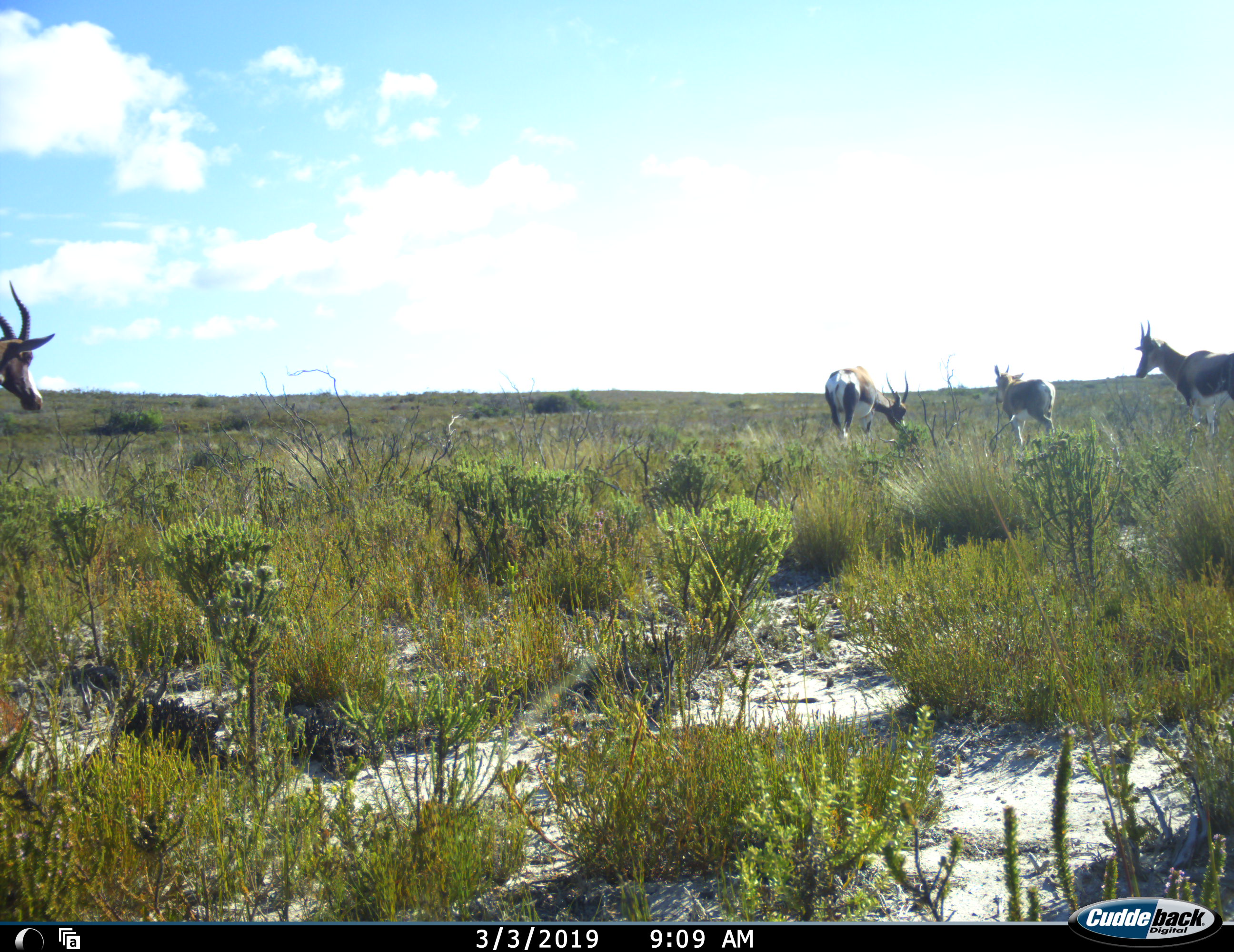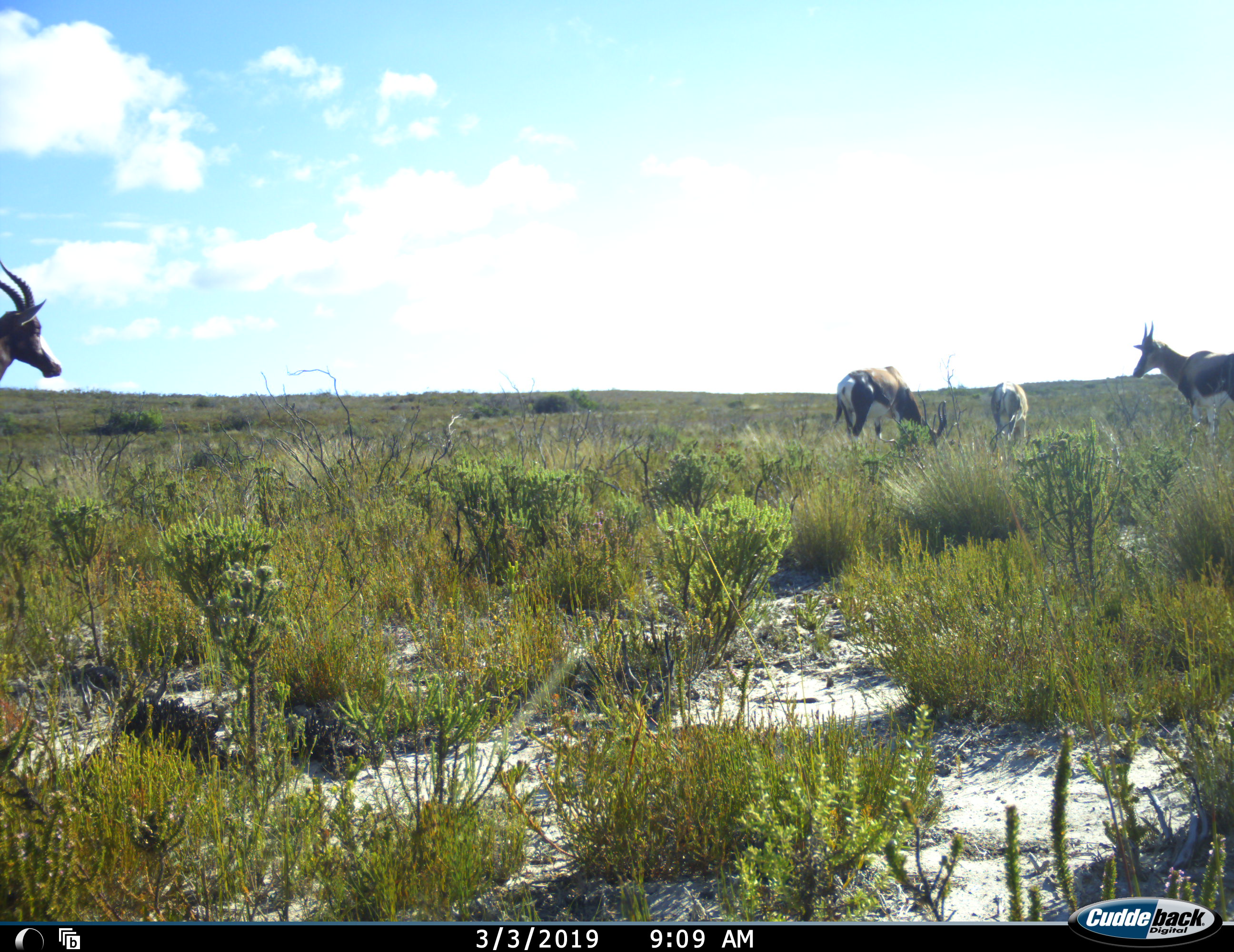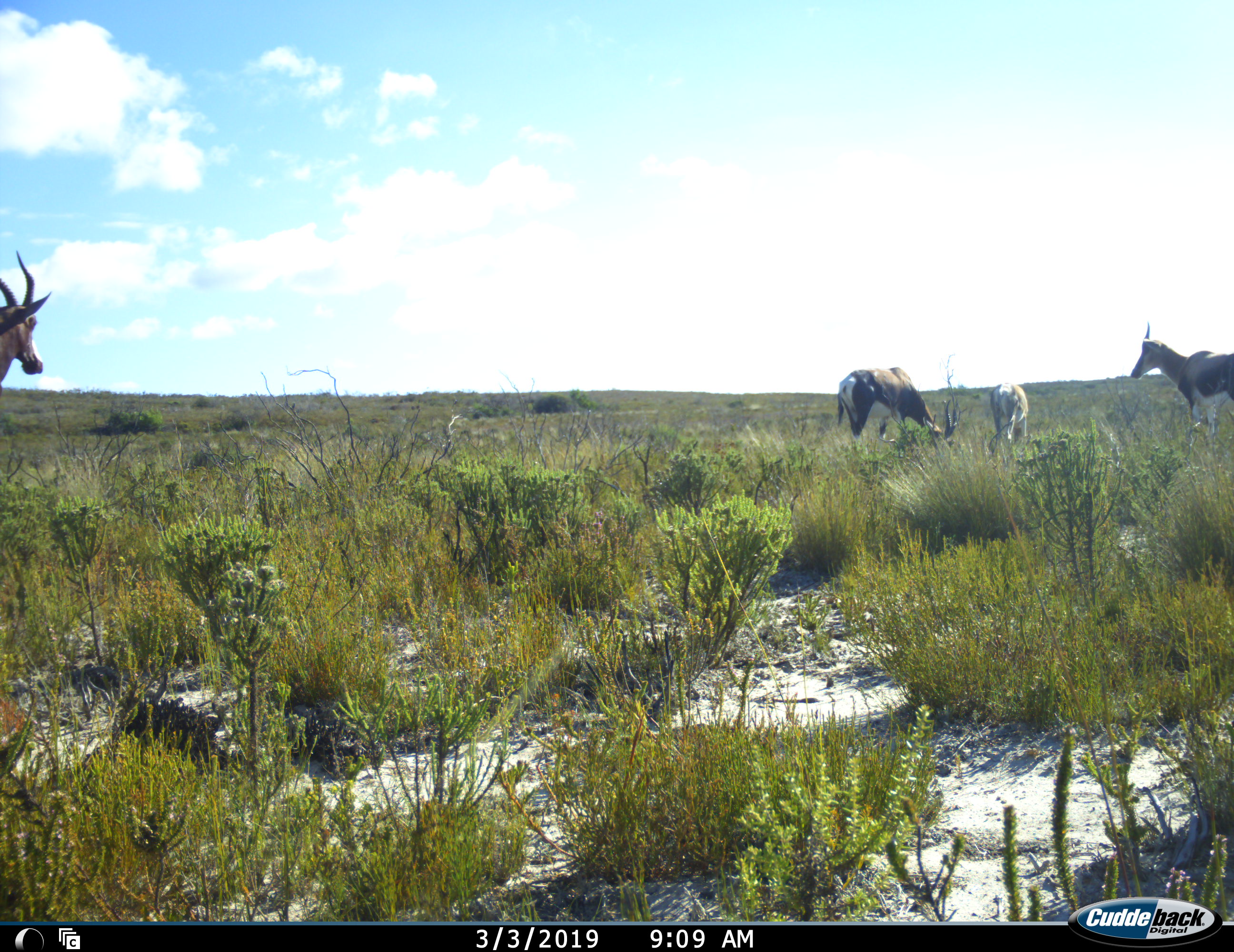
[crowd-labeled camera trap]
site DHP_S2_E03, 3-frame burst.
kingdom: Animalia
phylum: Chordata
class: Mammalia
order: Artiodactyla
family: Bovidae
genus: Damaliscus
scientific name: Damaliscus pygargus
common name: bontebok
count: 4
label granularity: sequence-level